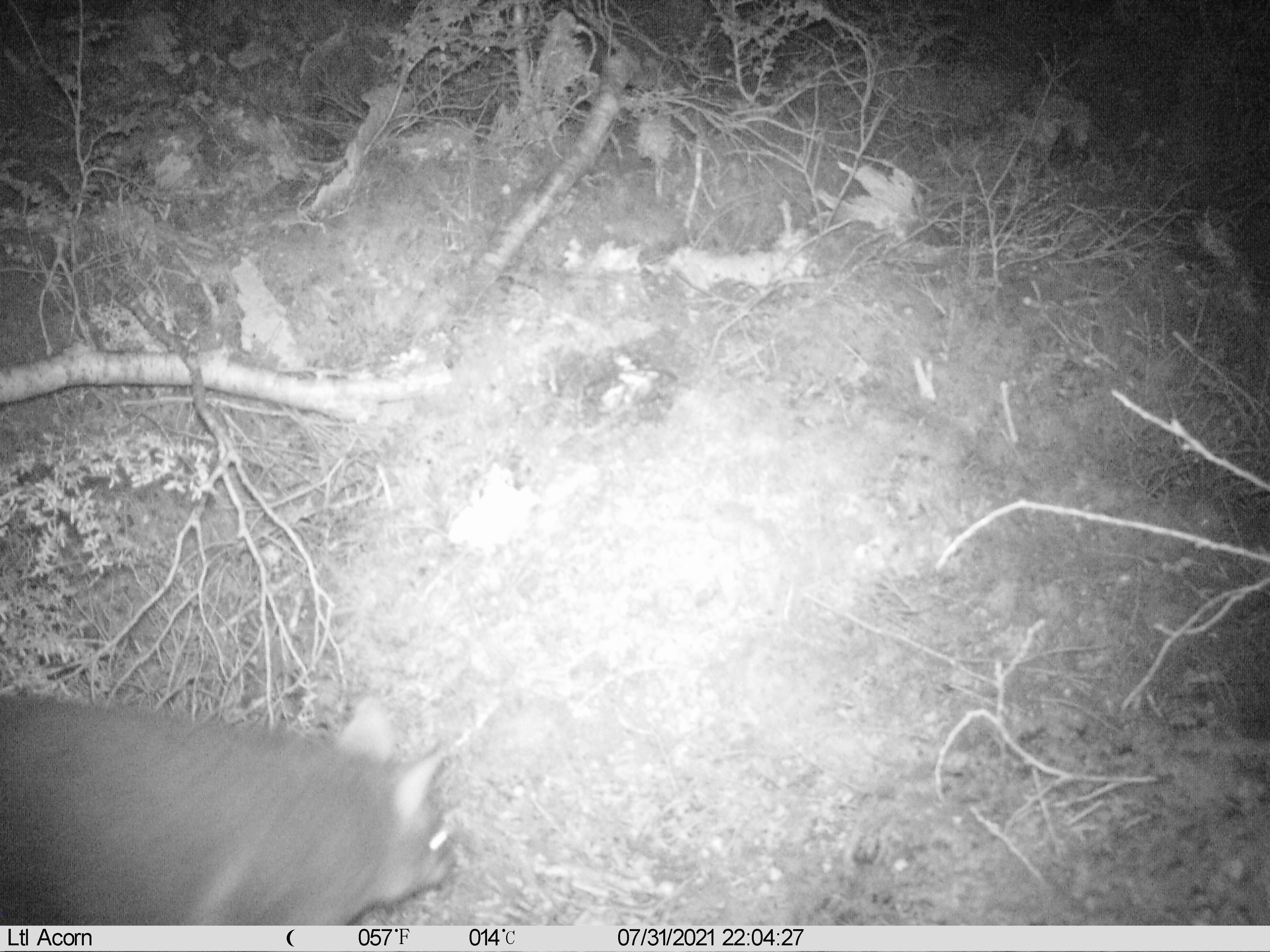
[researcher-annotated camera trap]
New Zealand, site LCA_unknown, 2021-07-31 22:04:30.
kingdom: Animalia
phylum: Chordata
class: Mammalia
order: Diprotodontia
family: Phalangeridae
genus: Trichosurus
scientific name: Trichosurus vulpecula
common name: common brushtail possum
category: possum